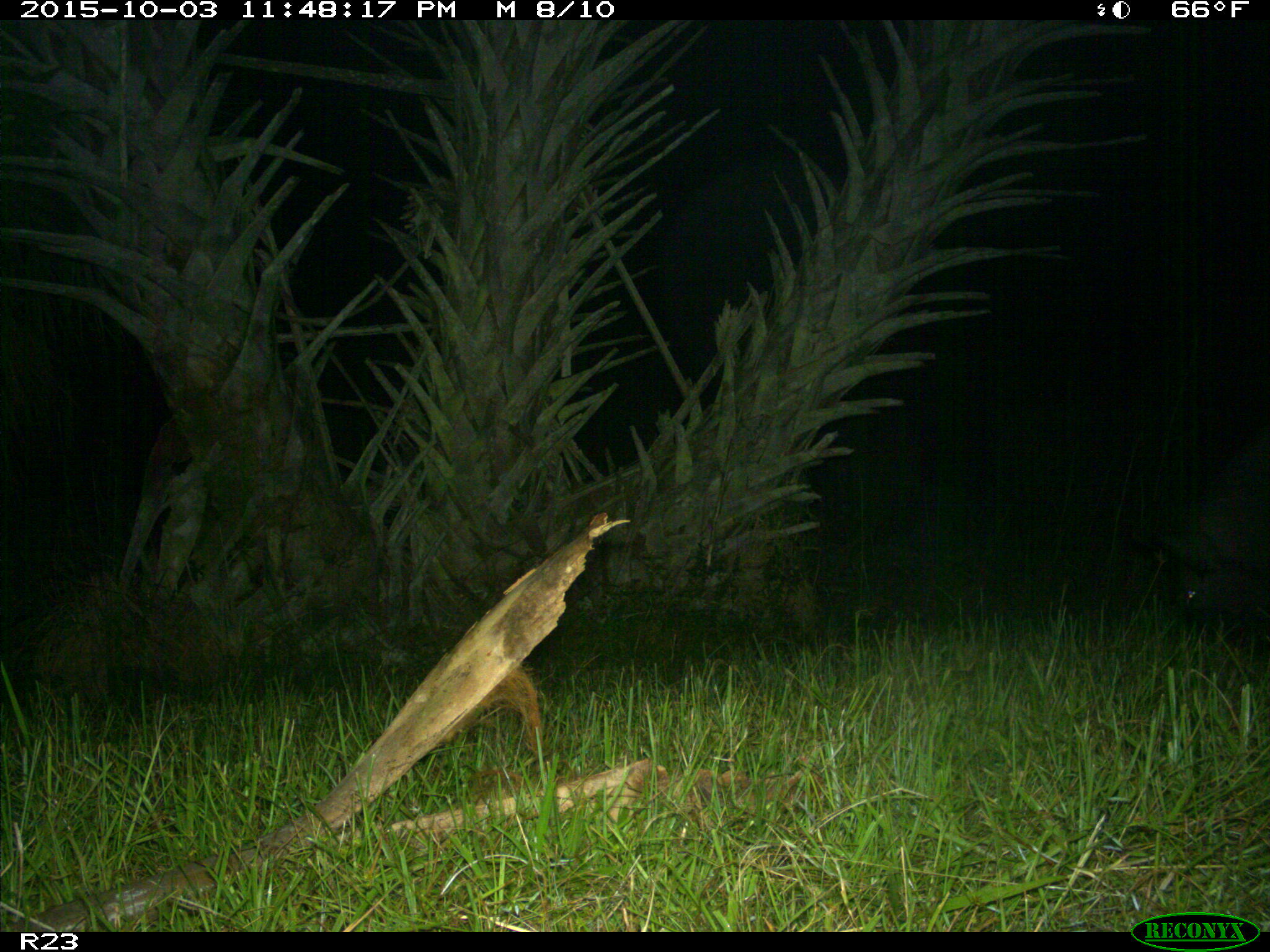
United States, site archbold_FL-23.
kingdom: Animalia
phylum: Chordata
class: Mammalia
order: Artiodactyla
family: Suidae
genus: Sus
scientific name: Sus scrofa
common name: wild boar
Sus scrofa (wild boar).